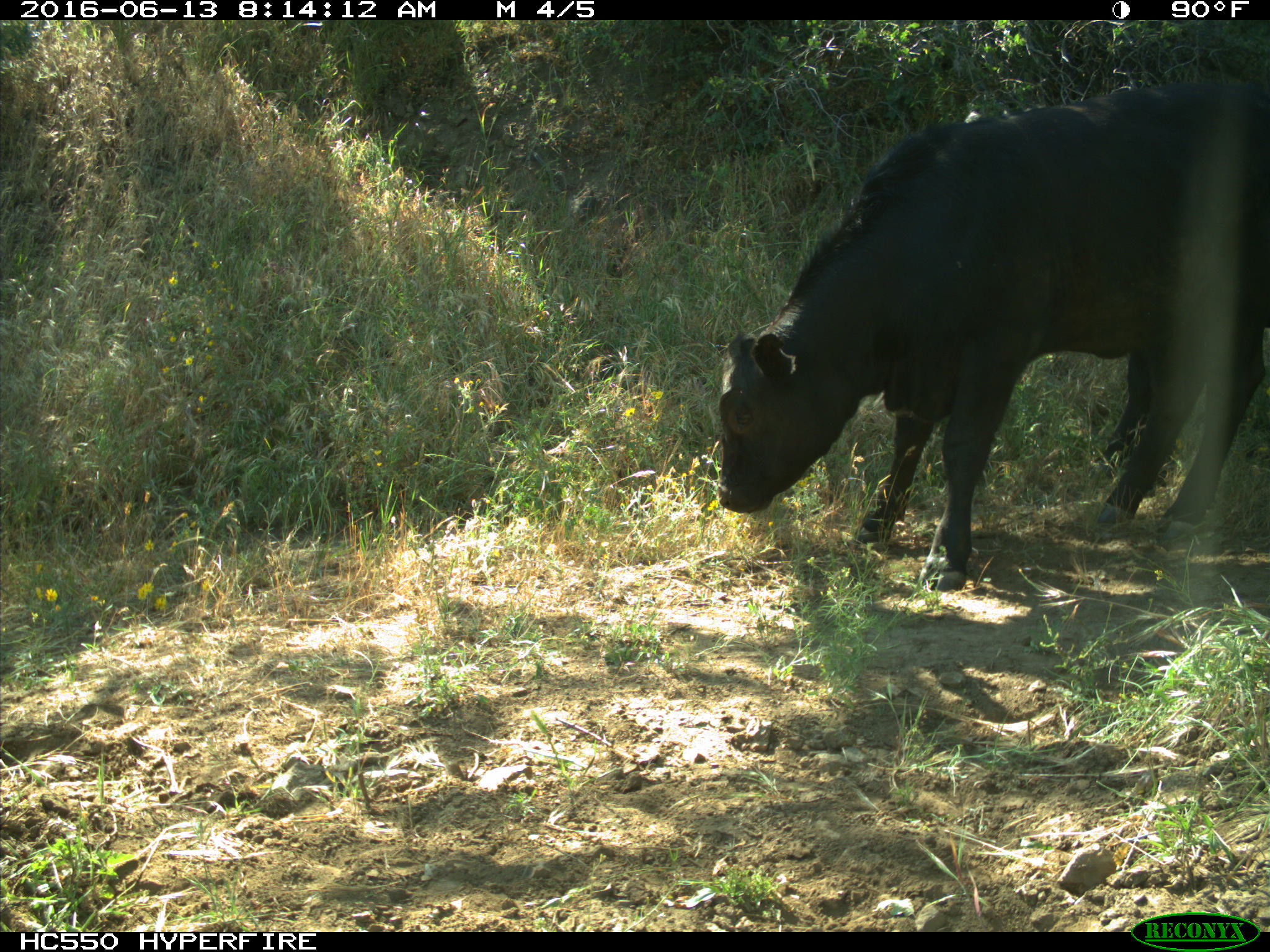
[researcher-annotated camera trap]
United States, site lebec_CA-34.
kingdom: Animalia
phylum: Chordata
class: Mammalia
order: Artiodactyla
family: Bovidae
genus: Bos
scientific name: Bos taurus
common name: domestic cow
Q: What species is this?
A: Bos taurus (domestic cow).